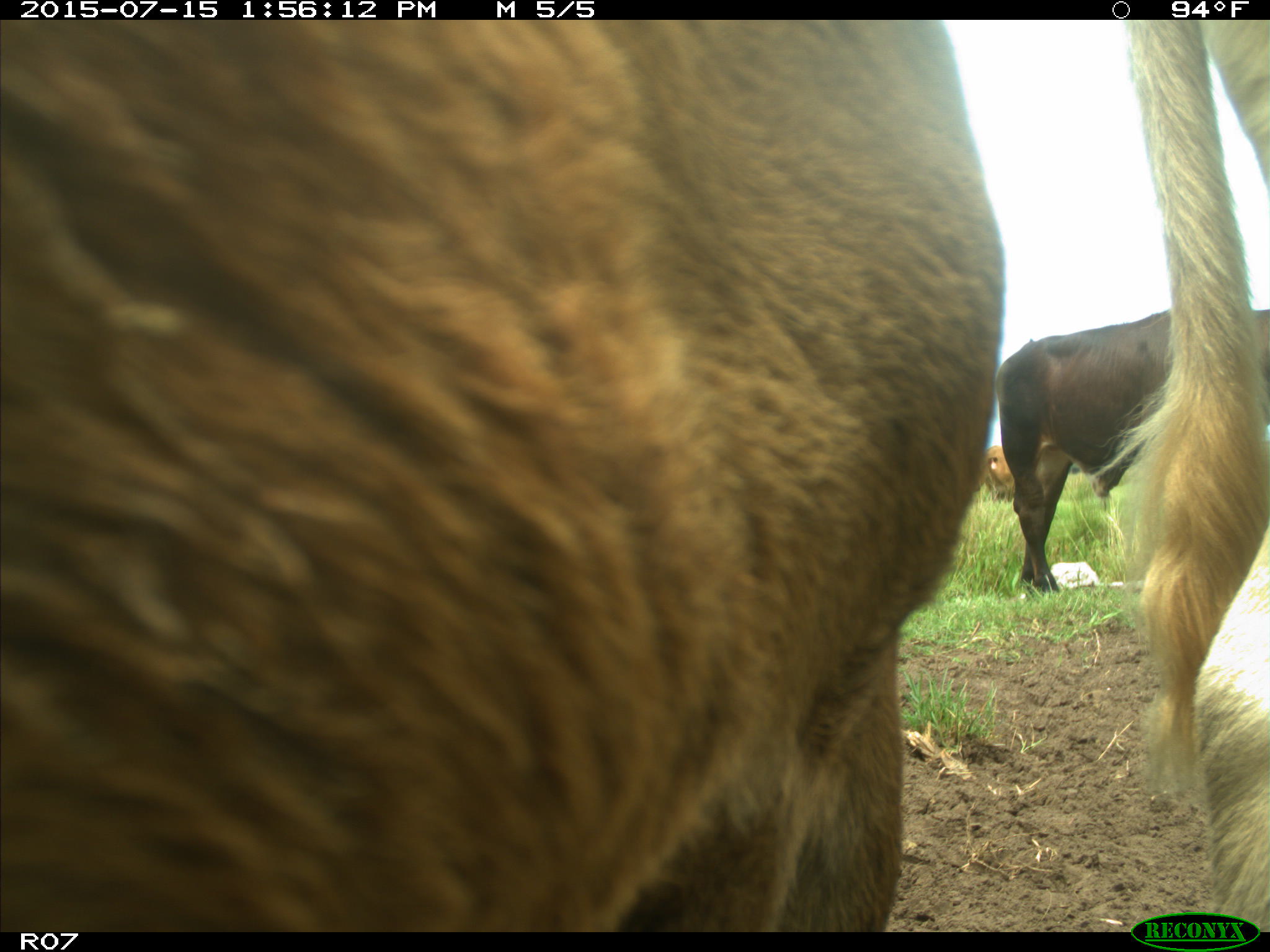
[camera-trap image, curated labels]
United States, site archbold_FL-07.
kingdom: Animalia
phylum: Chordata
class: Mammalia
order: Artiodactyla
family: Bovidae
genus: Bos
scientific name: Bos taurus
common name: domestic cow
Bos taurus (domestic cow).